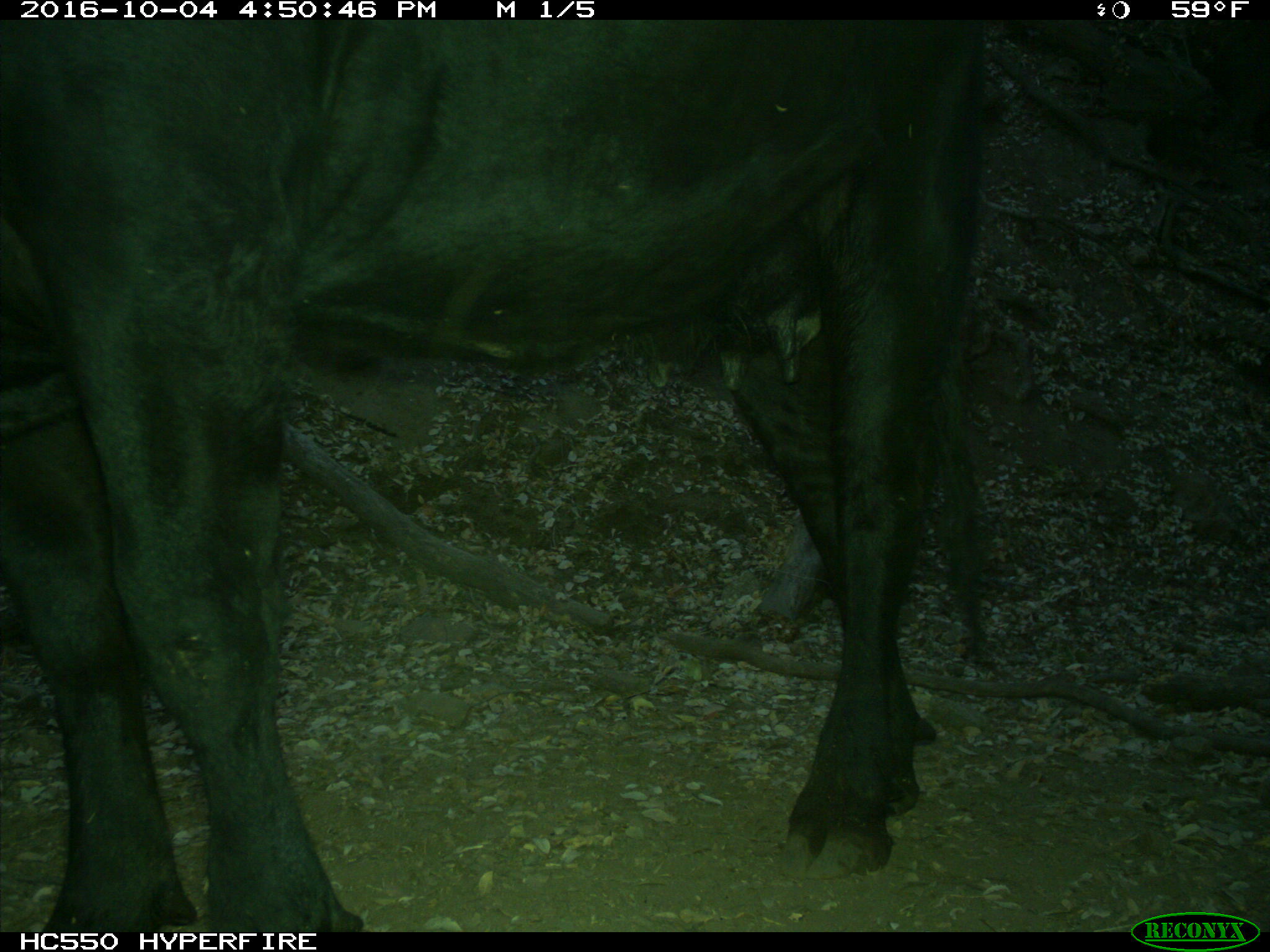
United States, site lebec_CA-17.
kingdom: Animalia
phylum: Chordata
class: Mammalia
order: Artiodactyla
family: Bovidae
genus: Bos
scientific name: Bos taurus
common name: domestic cow